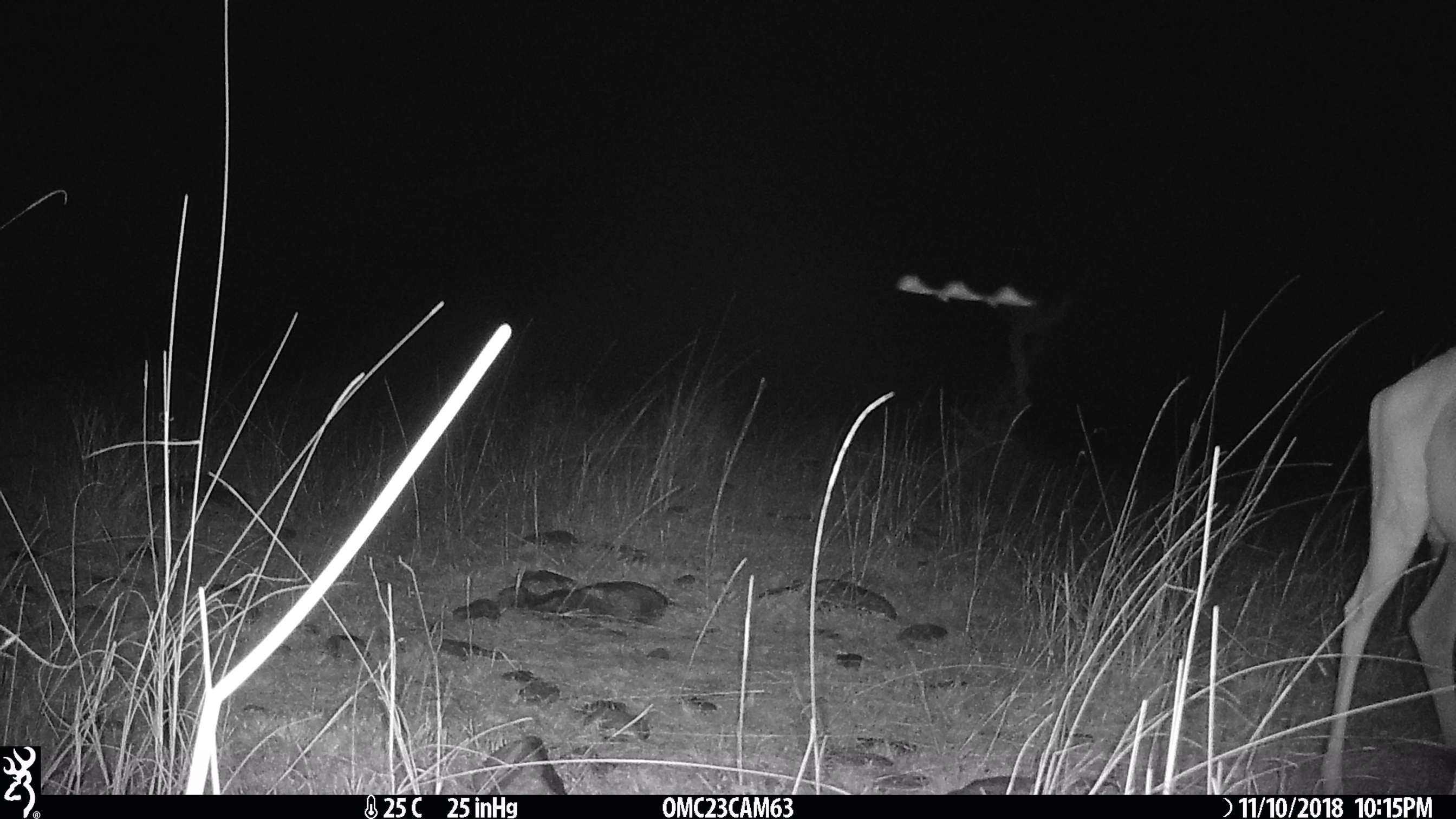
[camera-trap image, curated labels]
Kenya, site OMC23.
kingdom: Animalia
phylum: Chordata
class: Mammalia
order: Artiodactyla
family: Bovidae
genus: Aepyceros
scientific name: Aepyceros melampus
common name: impala